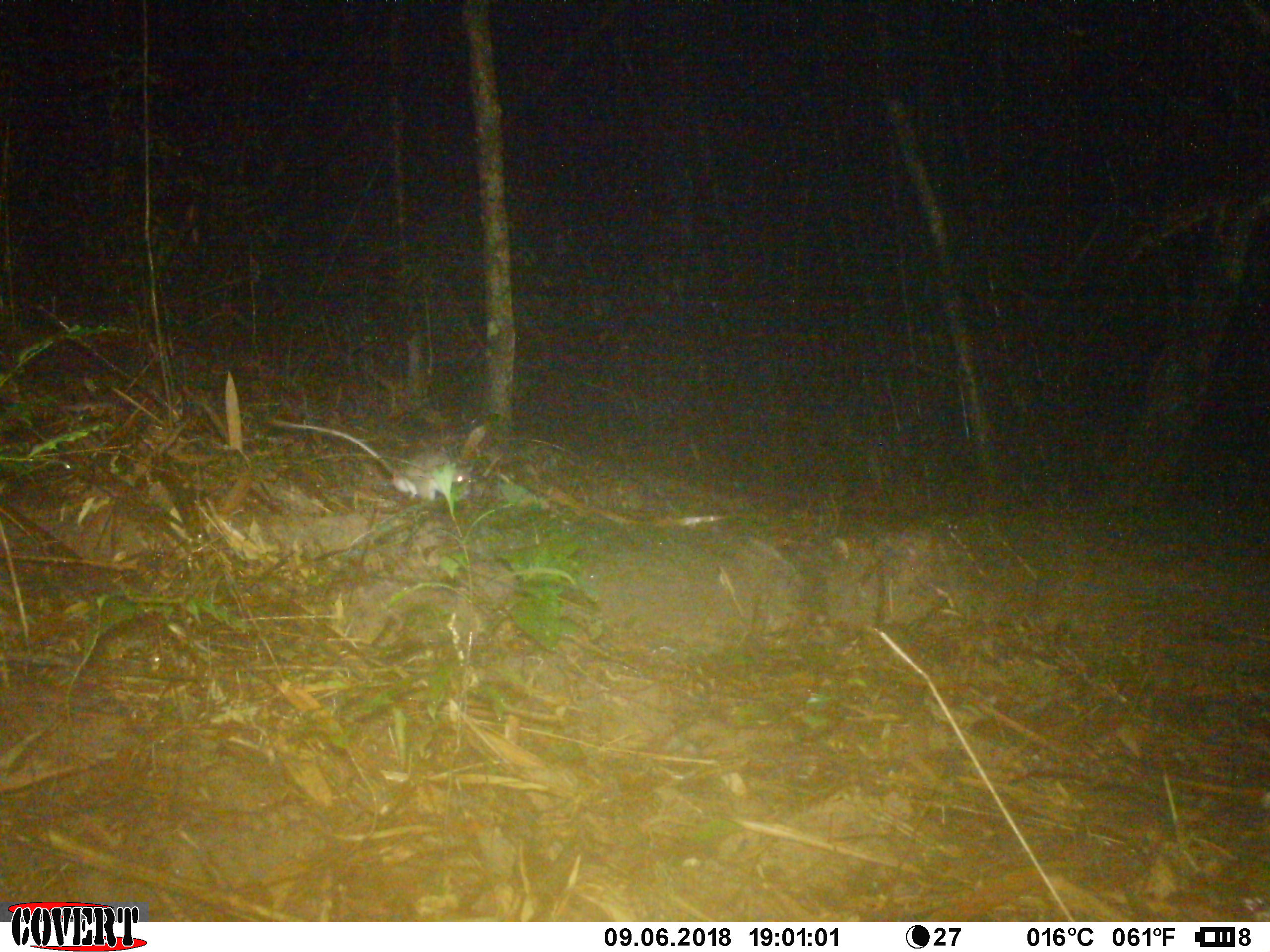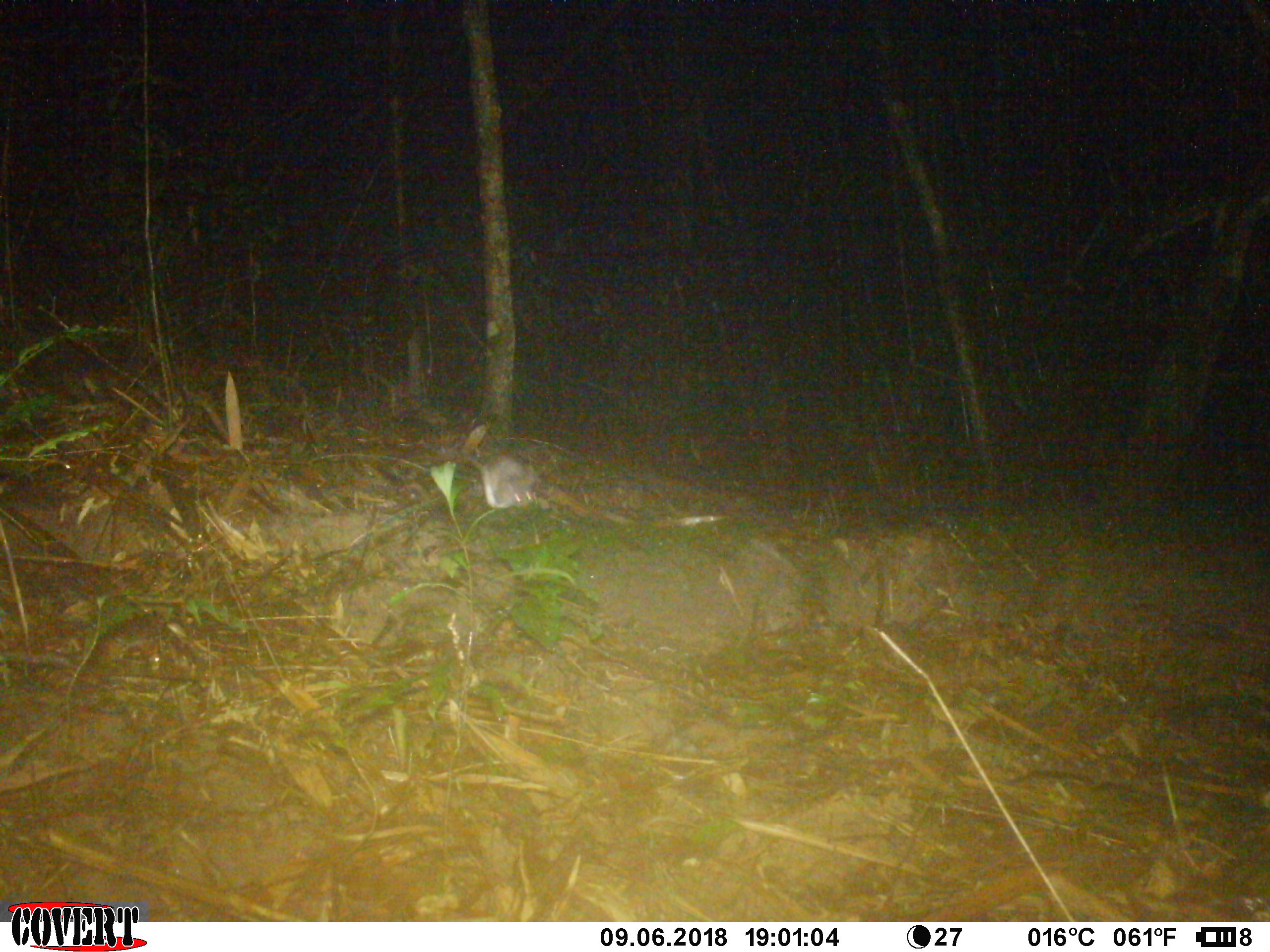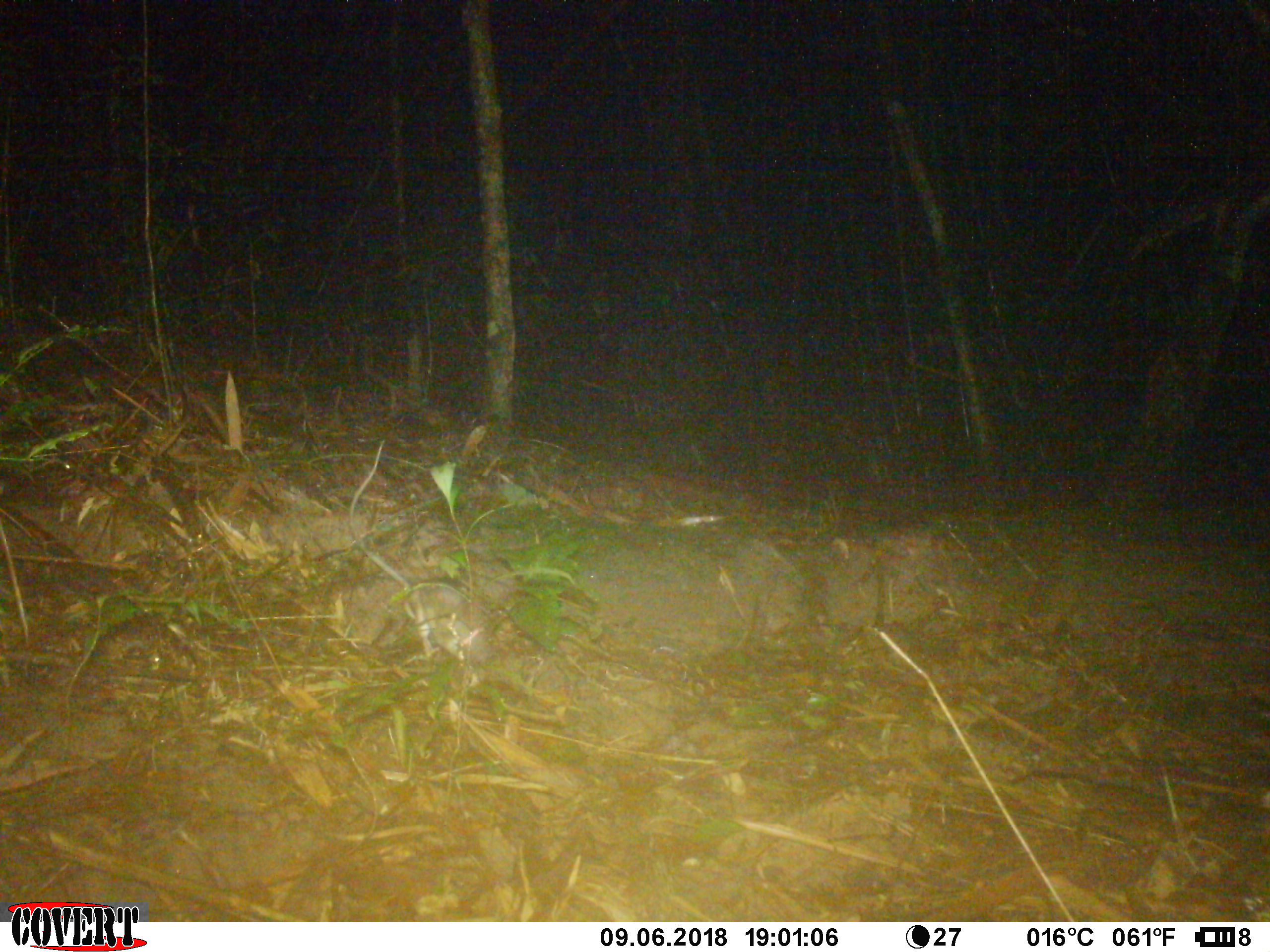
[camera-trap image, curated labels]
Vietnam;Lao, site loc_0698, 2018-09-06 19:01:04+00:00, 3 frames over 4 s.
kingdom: Animalia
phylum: Chordata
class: Mammalia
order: Rodentia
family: Muridae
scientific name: Muridae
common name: old-world mice and rats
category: unidentified murid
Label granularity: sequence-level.